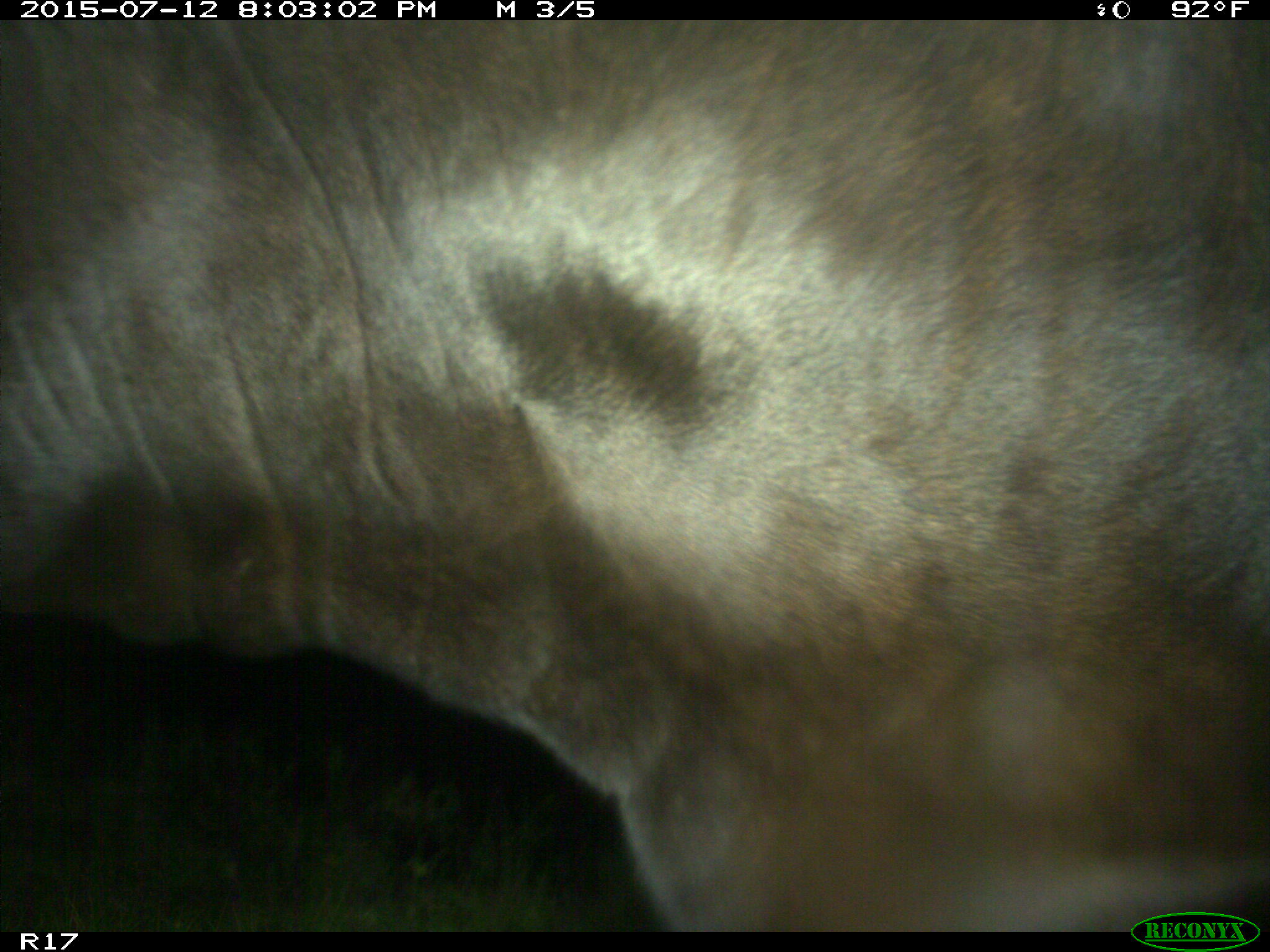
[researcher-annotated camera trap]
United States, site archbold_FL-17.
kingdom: Animalia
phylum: Chordata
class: Mammalia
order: Artiodactyla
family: Bovidae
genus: Bos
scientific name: Bos taurus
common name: domestic cow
Bos taurus (domestic cow).